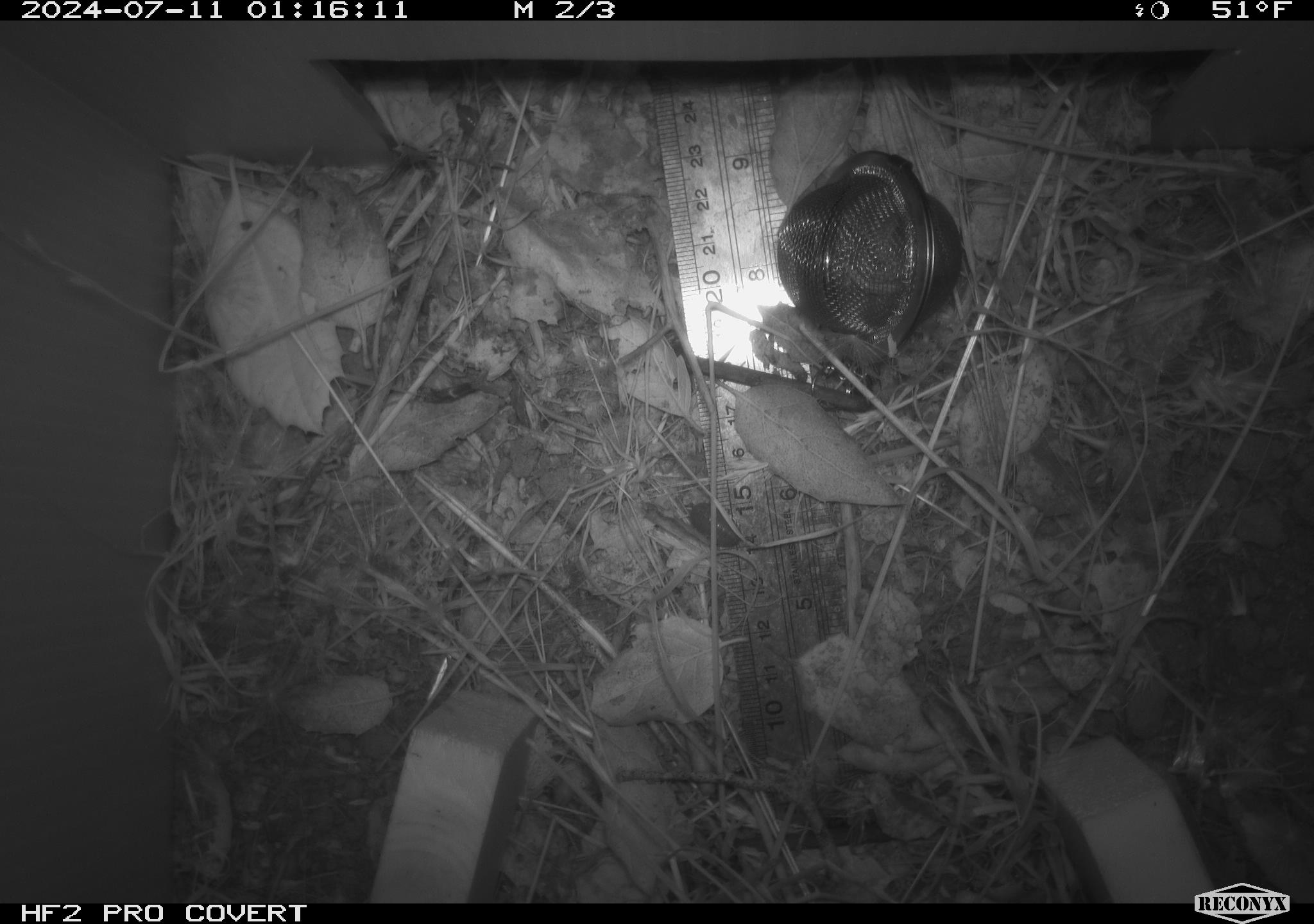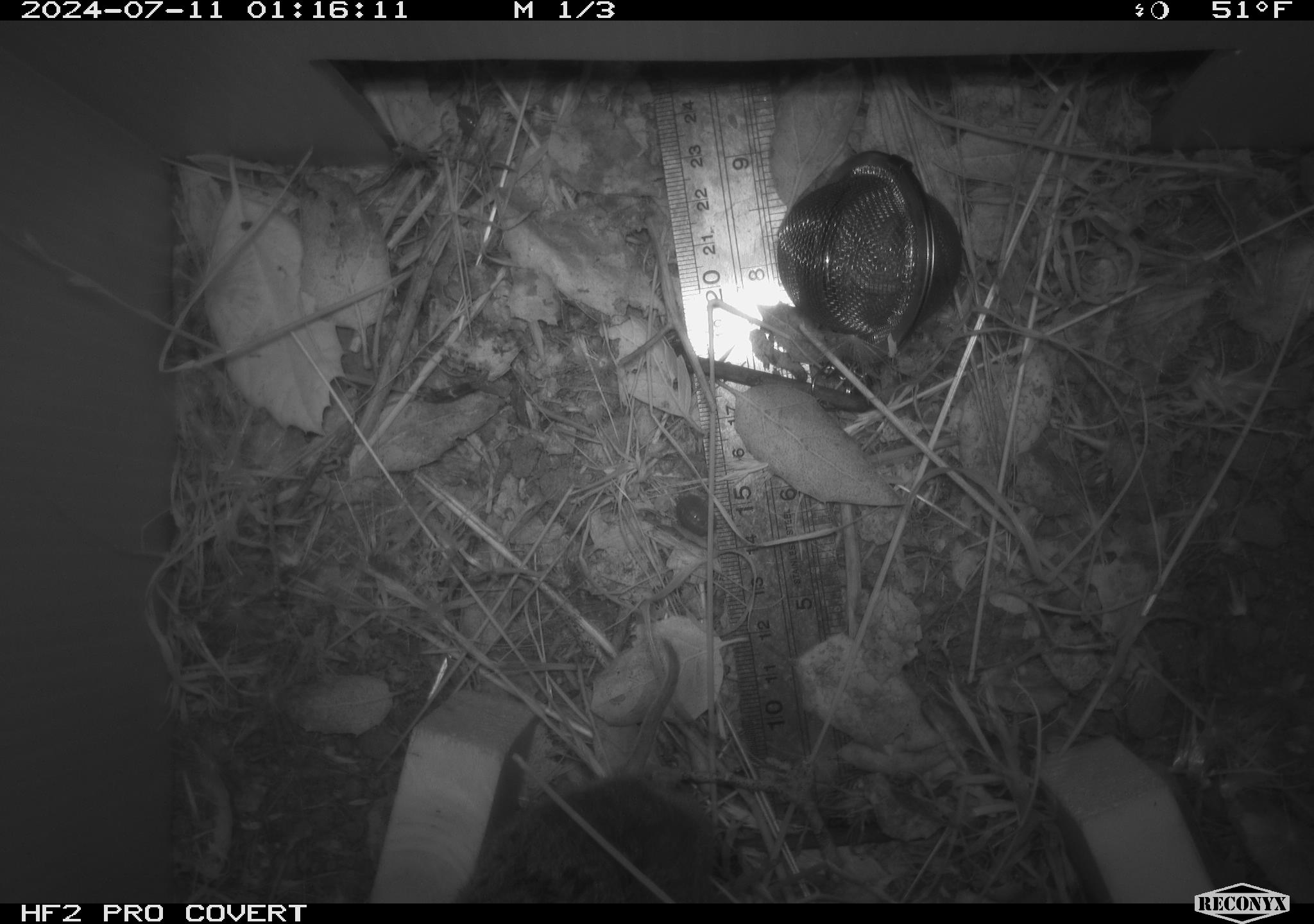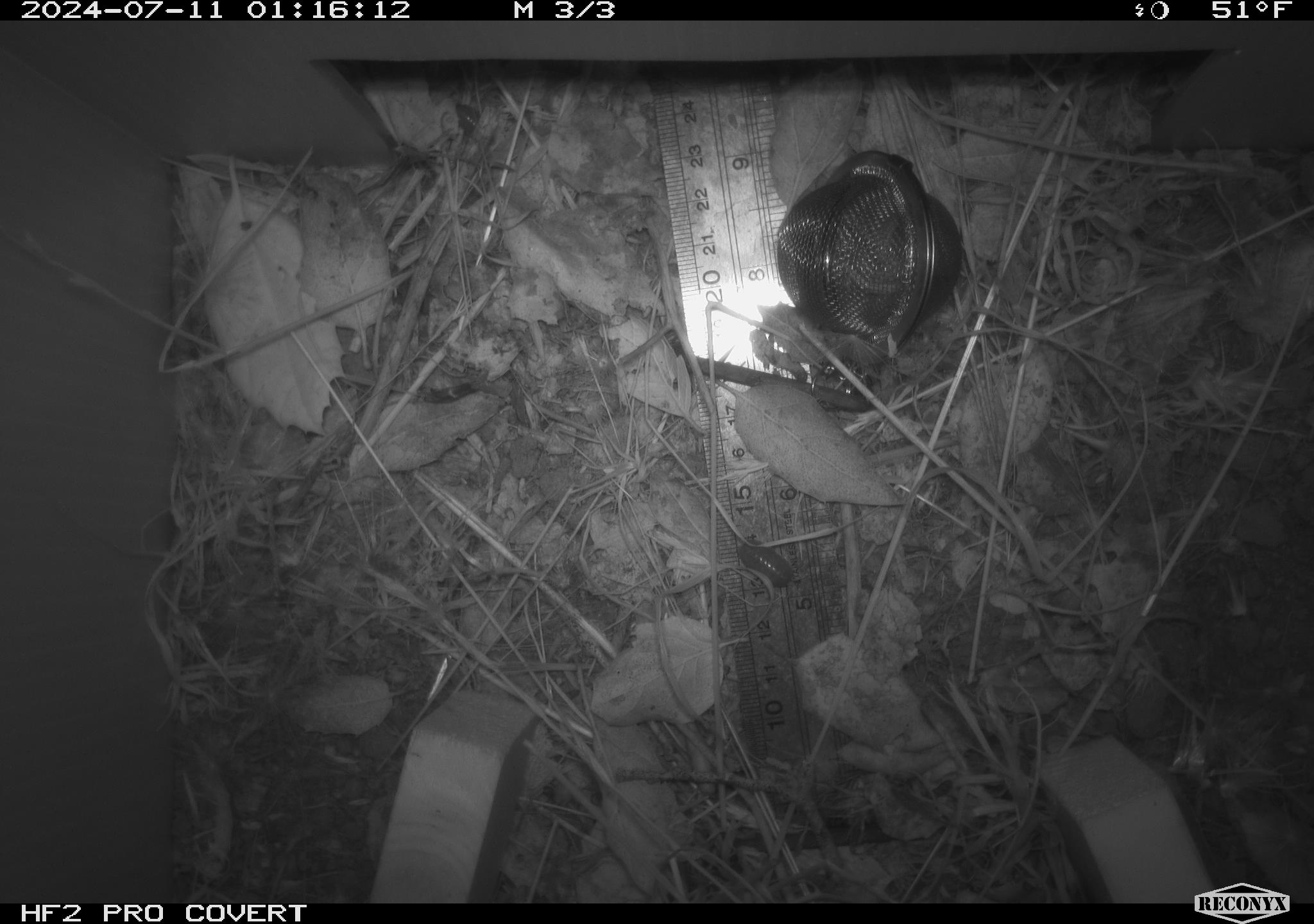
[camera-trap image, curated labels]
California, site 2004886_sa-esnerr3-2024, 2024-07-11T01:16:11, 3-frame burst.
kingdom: Animalia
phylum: Chordata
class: Mammalia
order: Rodentia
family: Cricetidae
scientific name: Cricetidae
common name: hamsters, voles, lemmings, and allies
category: cricetidae family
Cricetidae family (hamsters, voles, lemmings, and allies) (Cricetidae).